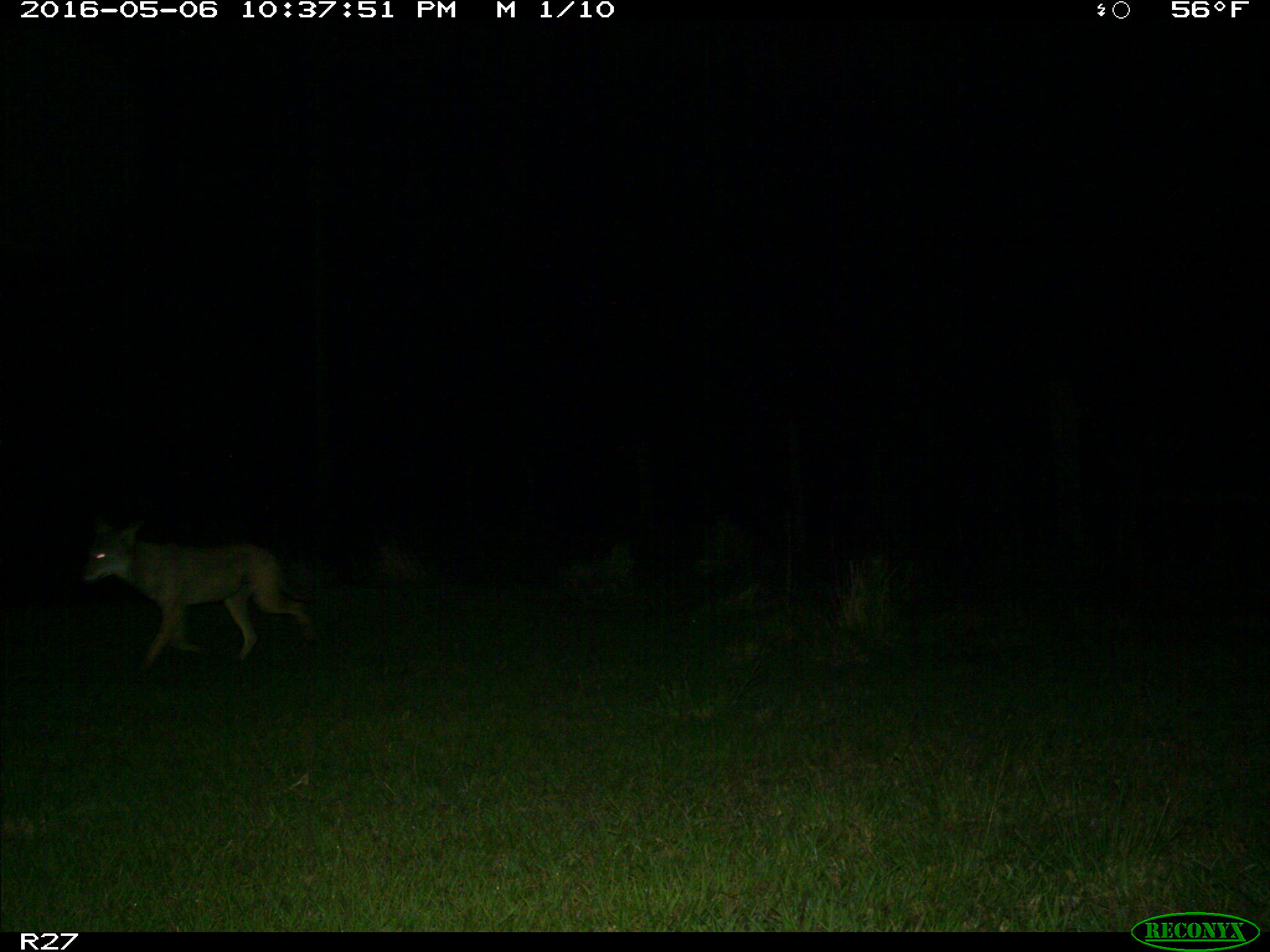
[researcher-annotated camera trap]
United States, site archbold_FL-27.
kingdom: Animalia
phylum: Chordata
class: Mammalia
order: Carnivora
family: Canidae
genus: Canis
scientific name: Canis latrans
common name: coyote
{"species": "Canis latrans (coyote)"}